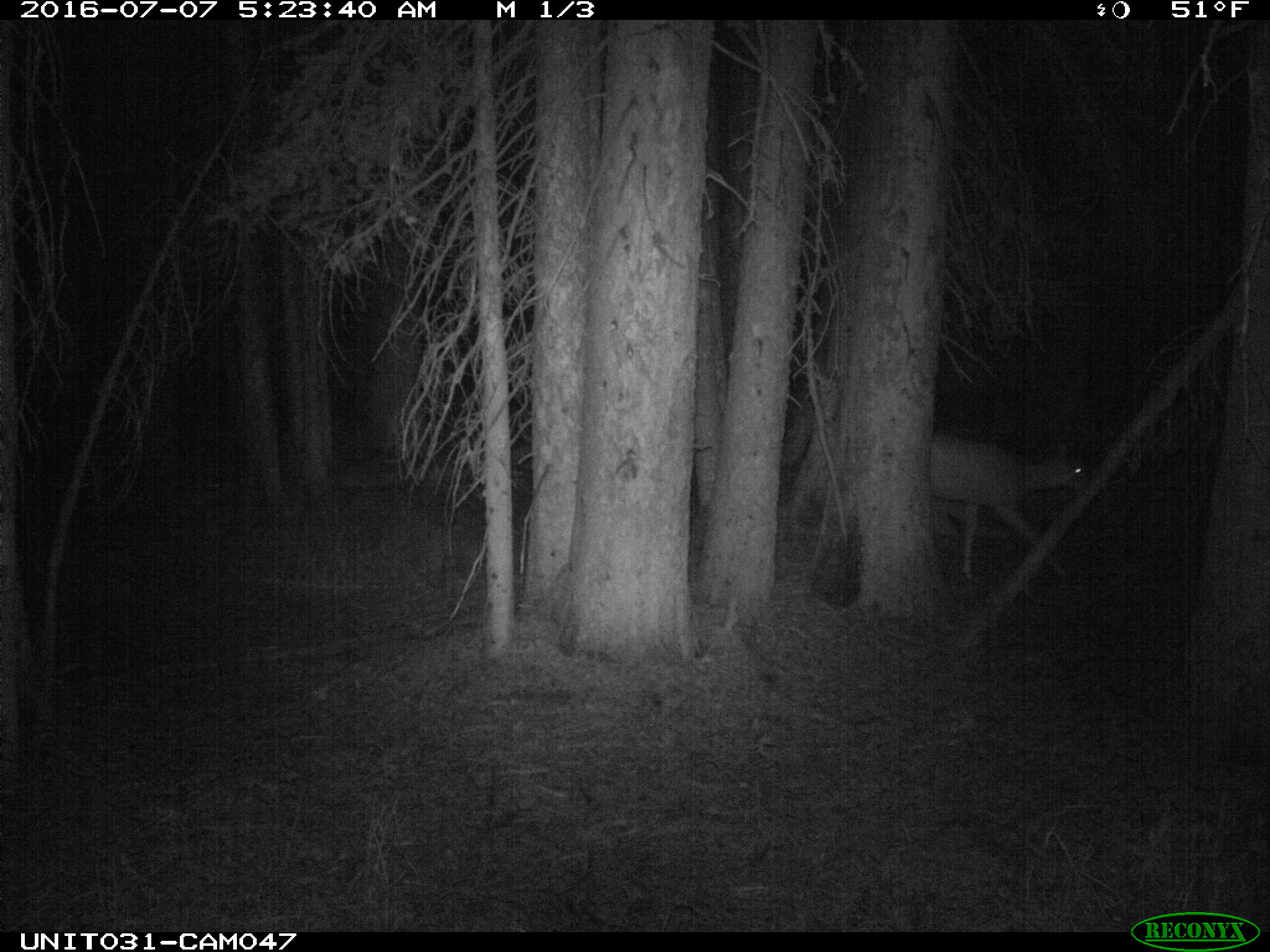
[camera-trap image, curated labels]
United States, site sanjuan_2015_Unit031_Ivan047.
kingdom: Animalia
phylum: Chordata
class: Mammalia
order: Artiodactyla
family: Cervidae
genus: Odocoileus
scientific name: Odocoileus hemionus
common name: mule deer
Odocoileus hemionus (mule deer).